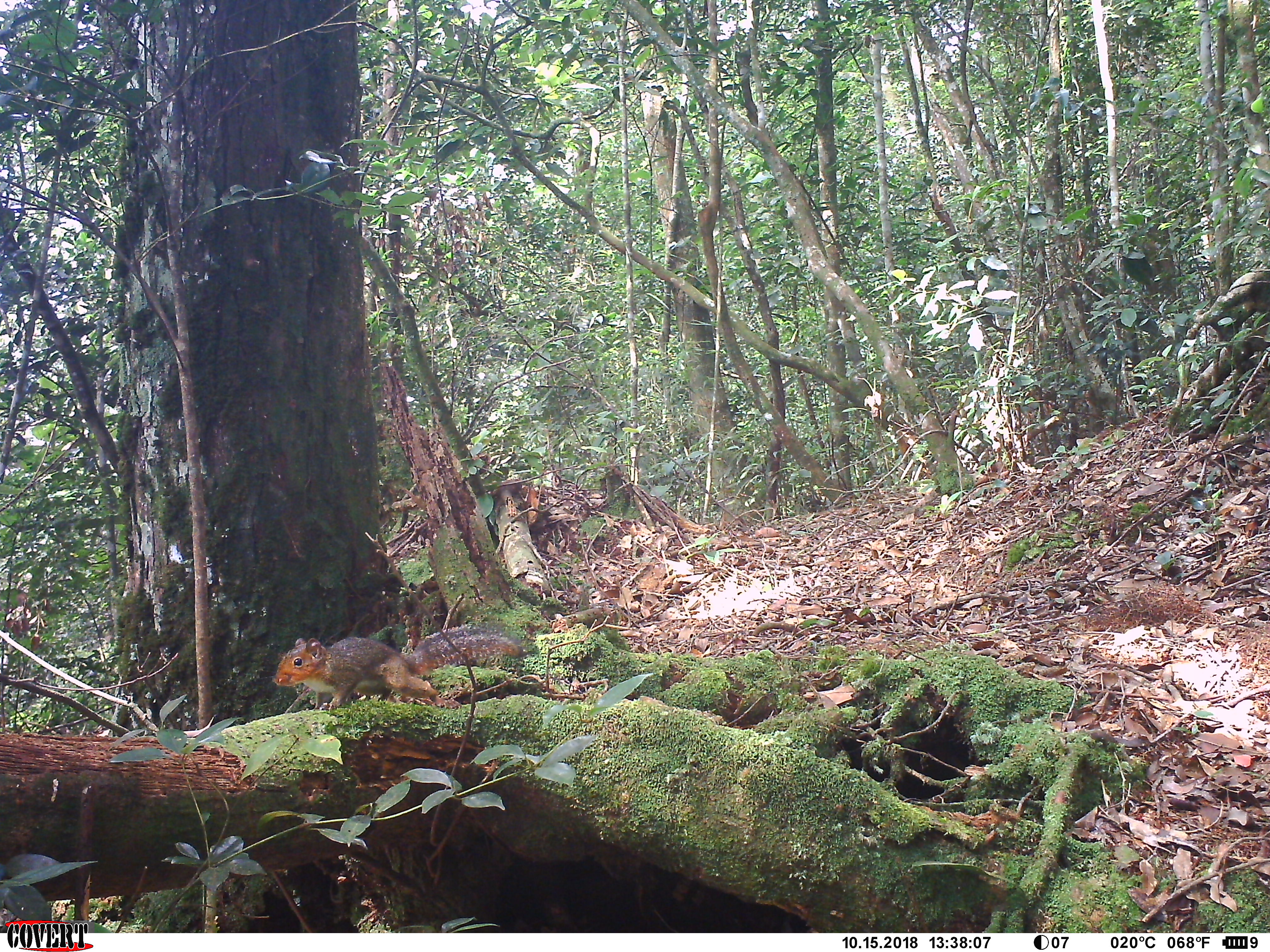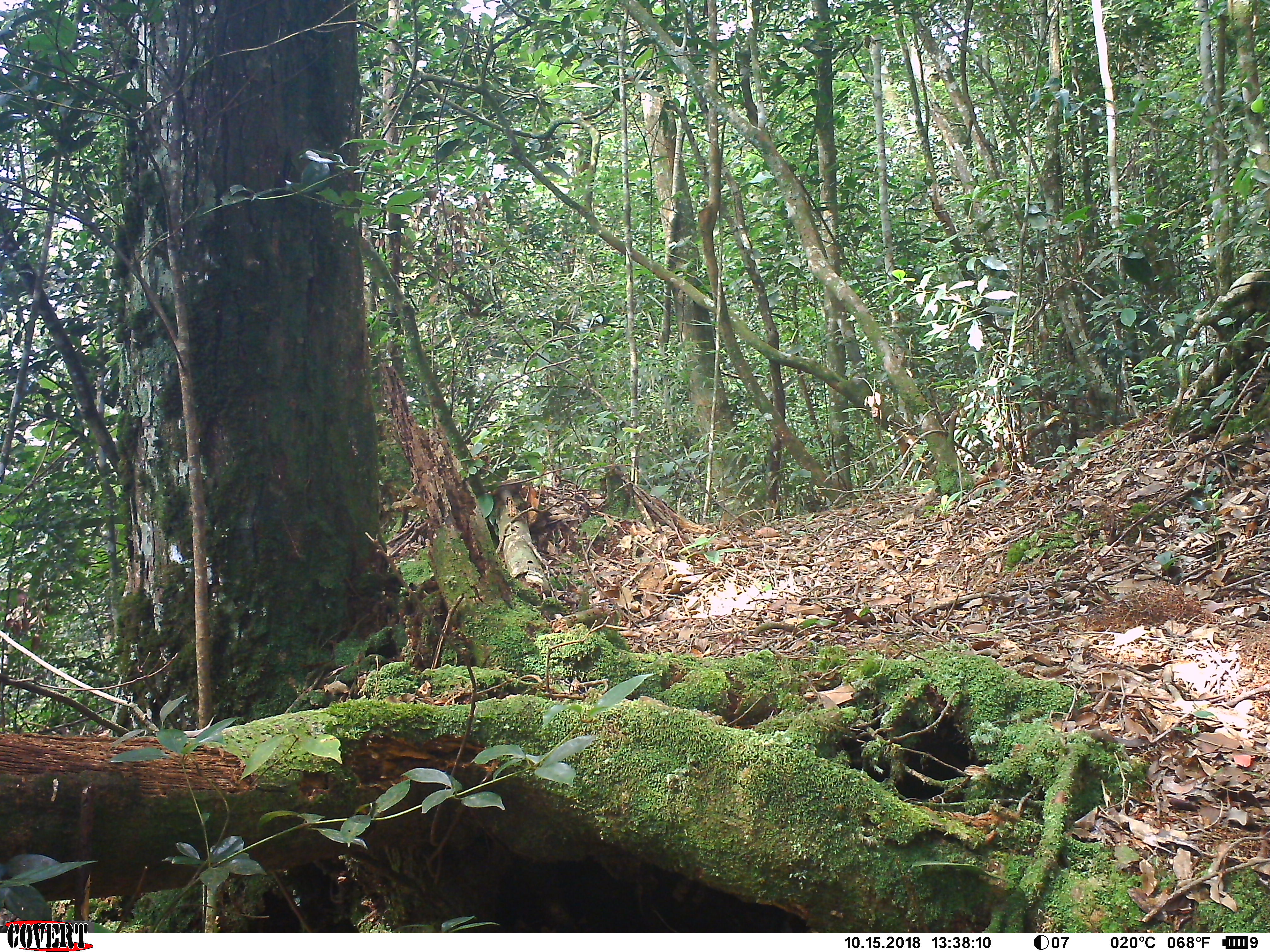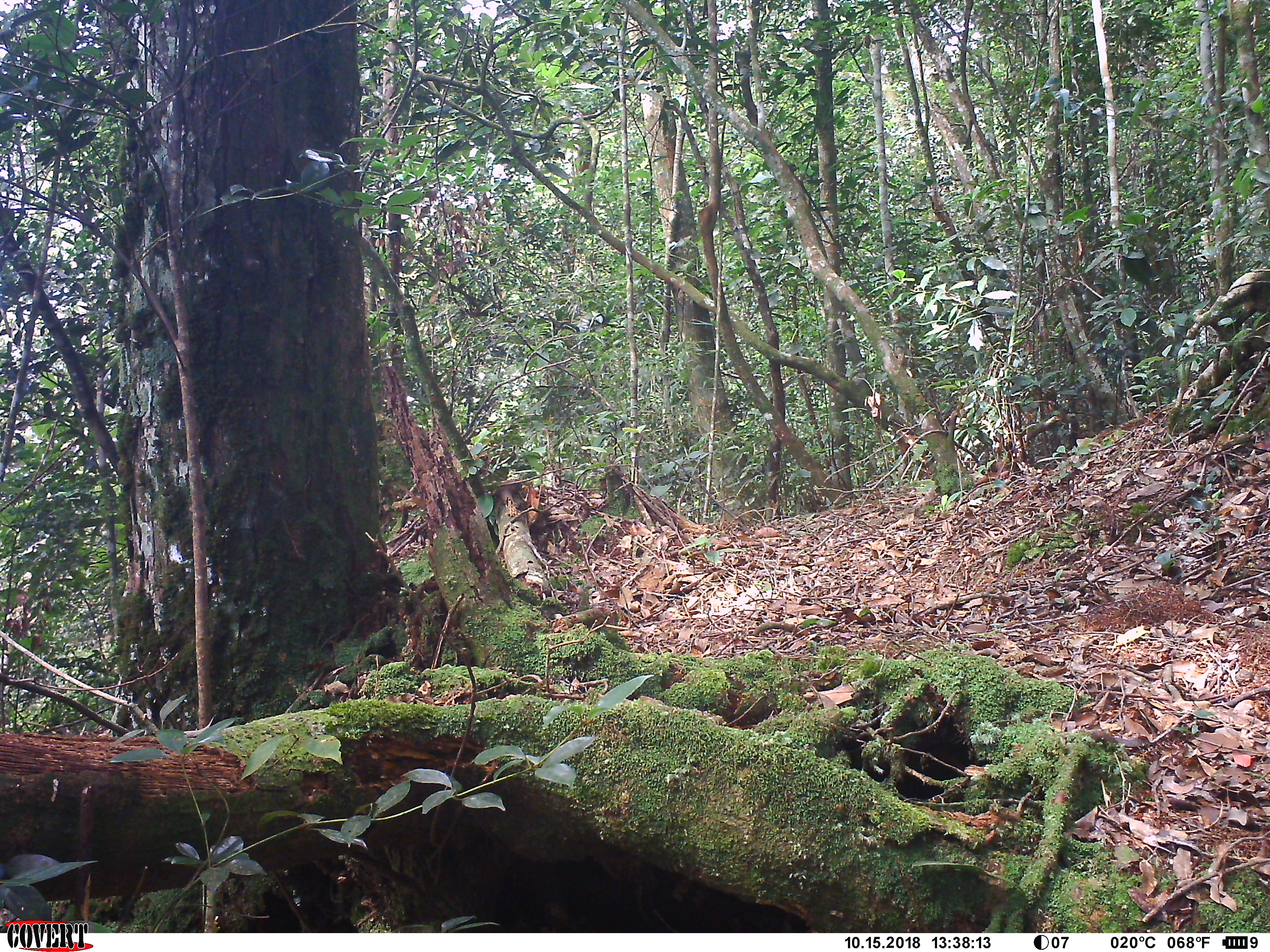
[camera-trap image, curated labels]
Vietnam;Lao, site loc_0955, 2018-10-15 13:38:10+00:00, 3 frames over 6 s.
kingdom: Animalia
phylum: Chordata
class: Mammalia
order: Rodentia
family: Sciuridae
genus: Dremomys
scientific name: Dremomys rufigenis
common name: red-cheeked squirrel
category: red cheeked squirrel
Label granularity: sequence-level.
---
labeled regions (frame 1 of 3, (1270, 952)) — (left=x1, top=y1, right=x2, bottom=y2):
red cheeked squirrel: (left=271, top=623, right=529, bottom=711)